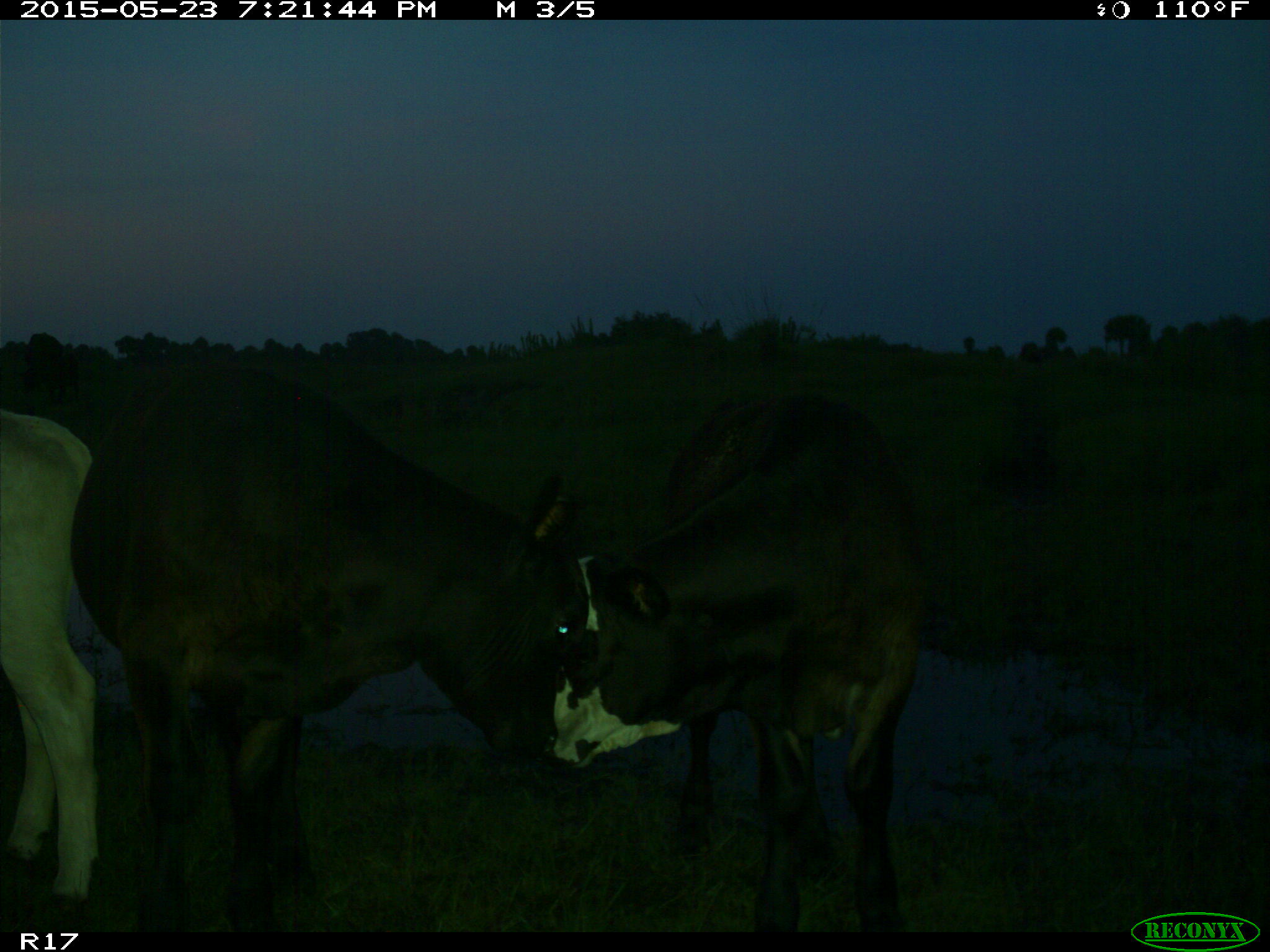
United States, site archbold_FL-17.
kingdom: Animalia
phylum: Chordata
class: Mammalia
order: Artiodactyla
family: Bovidae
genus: Bos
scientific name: Bos taurus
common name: domestic cow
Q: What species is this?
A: Bos taurus (domestic cow).